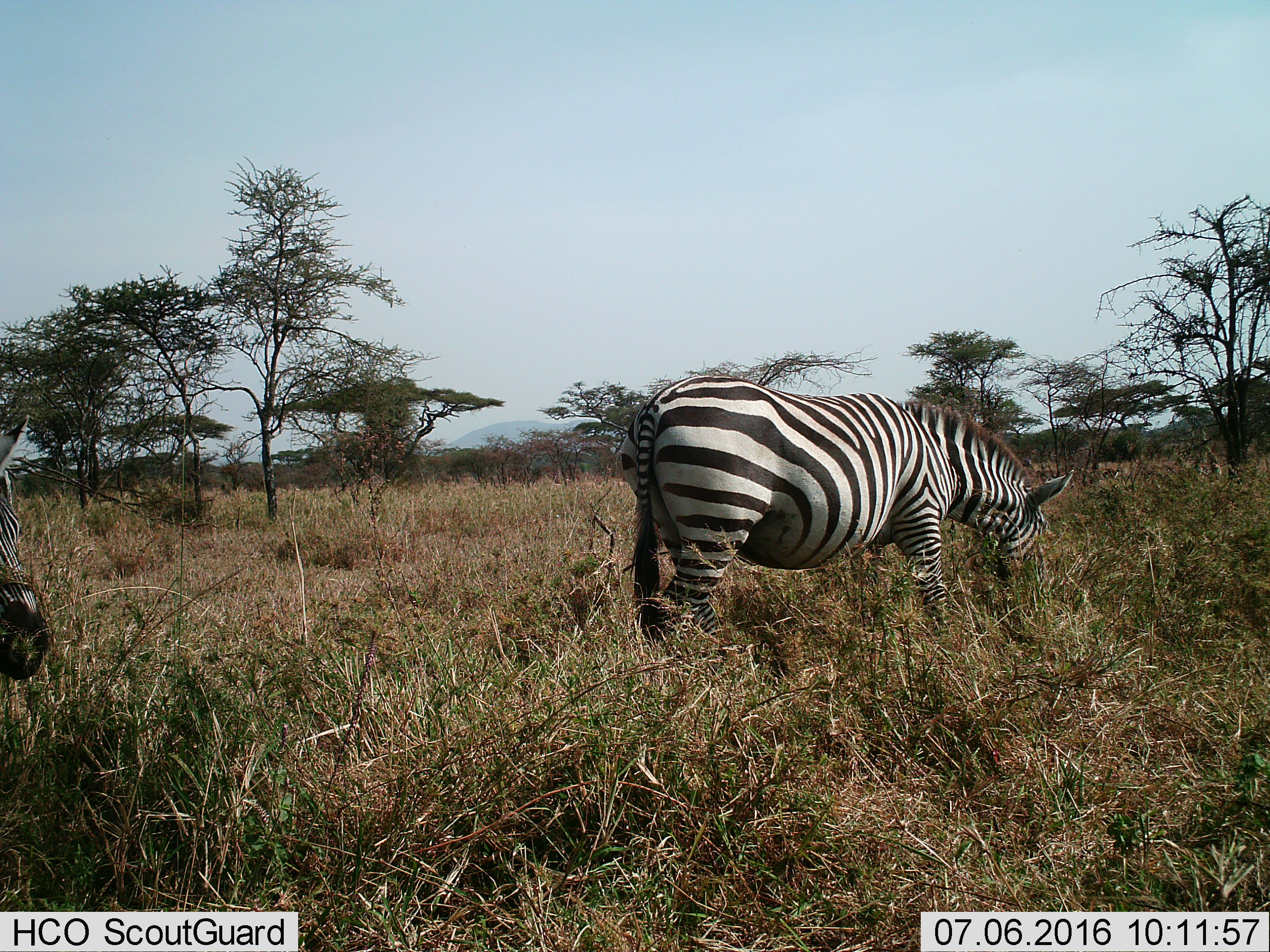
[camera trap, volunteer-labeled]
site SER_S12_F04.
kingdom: Animalia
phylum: Chordata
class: Mammalia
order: Perissodactyla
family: Equidae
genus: Equus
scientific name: Equus quagga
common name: plains zebra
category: zebraplains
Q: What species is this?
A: Zebraplains (plains zebra) (Equus quagga).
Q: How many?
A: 2.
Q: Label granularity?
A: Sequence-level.